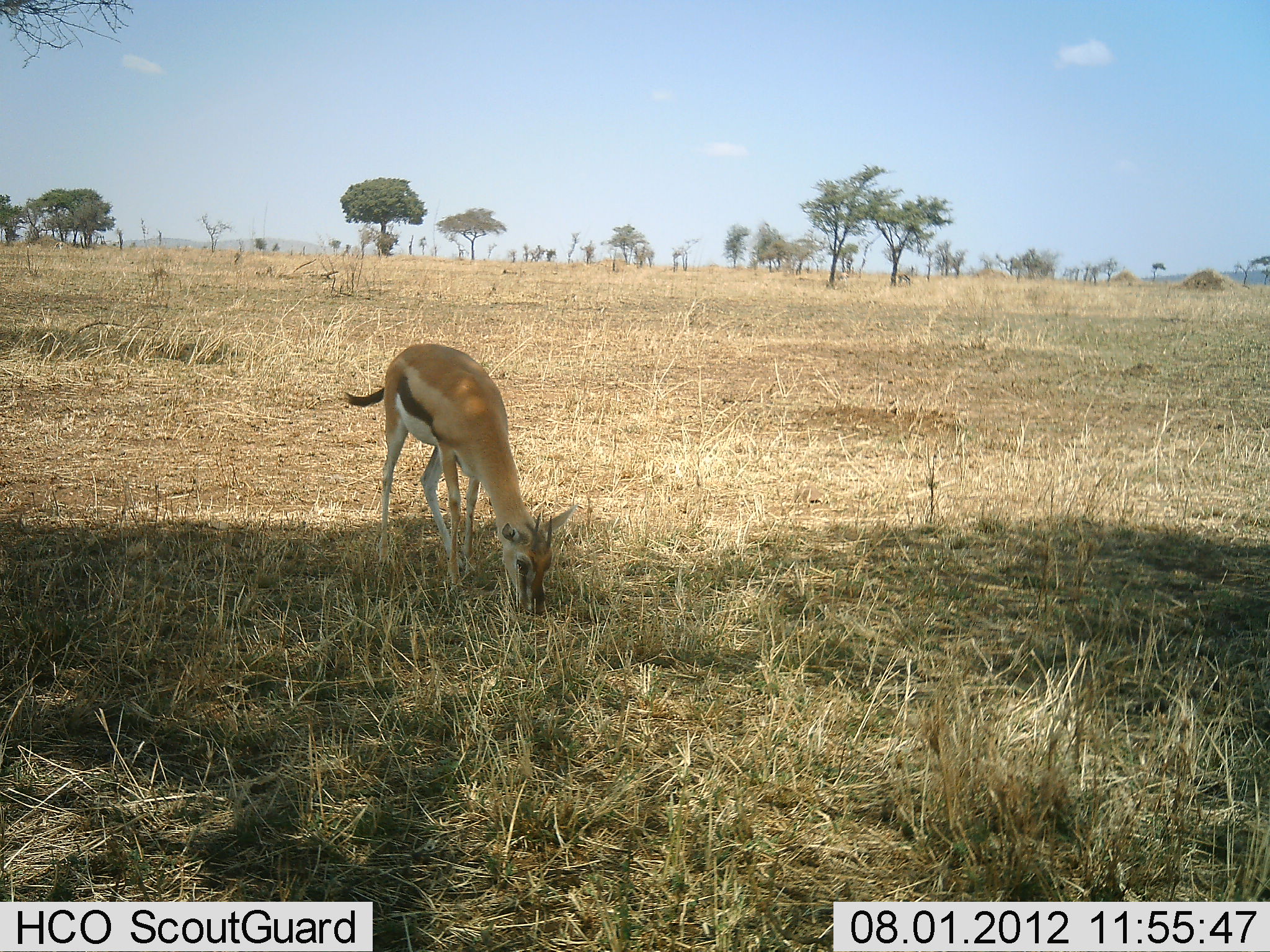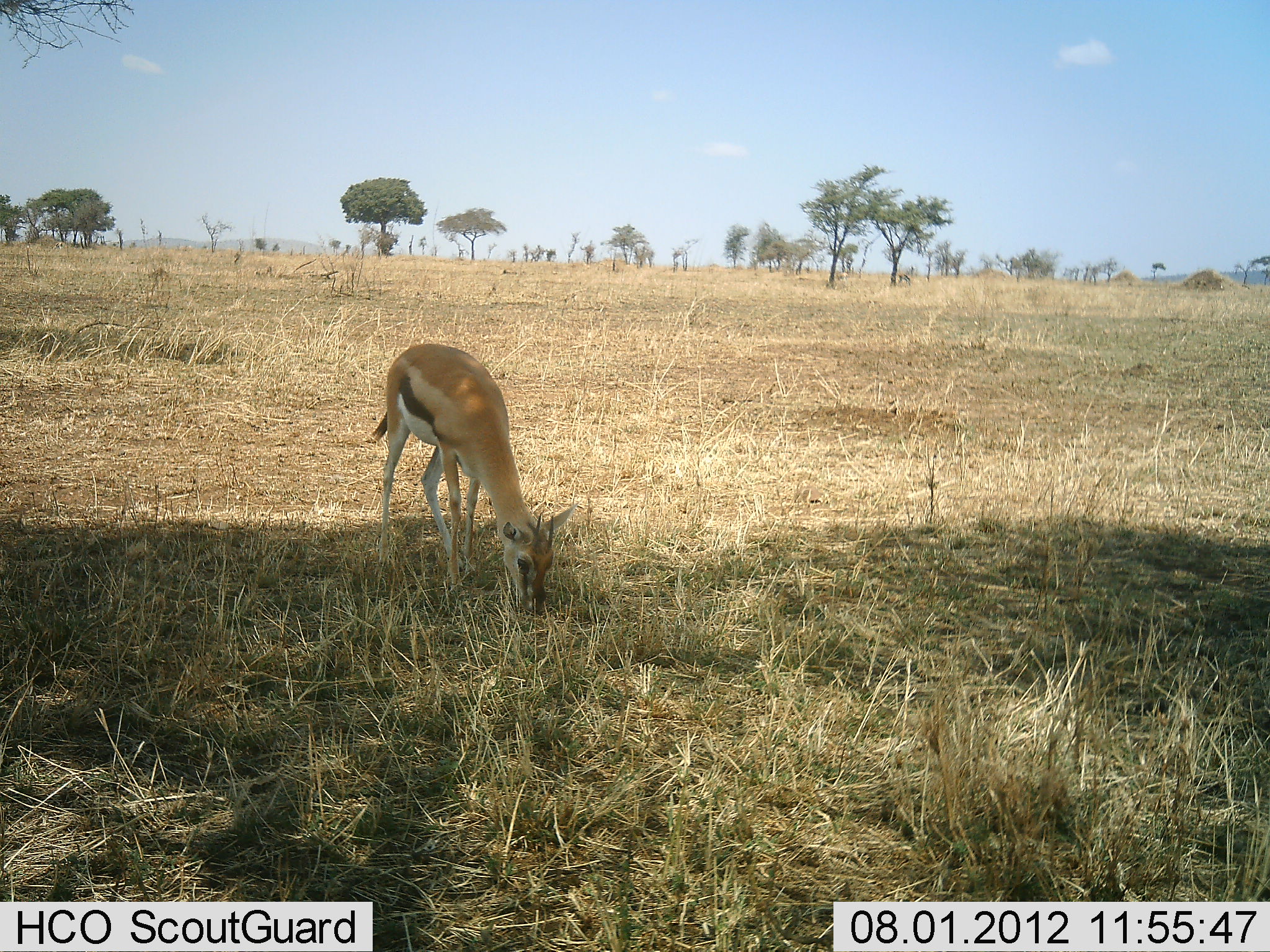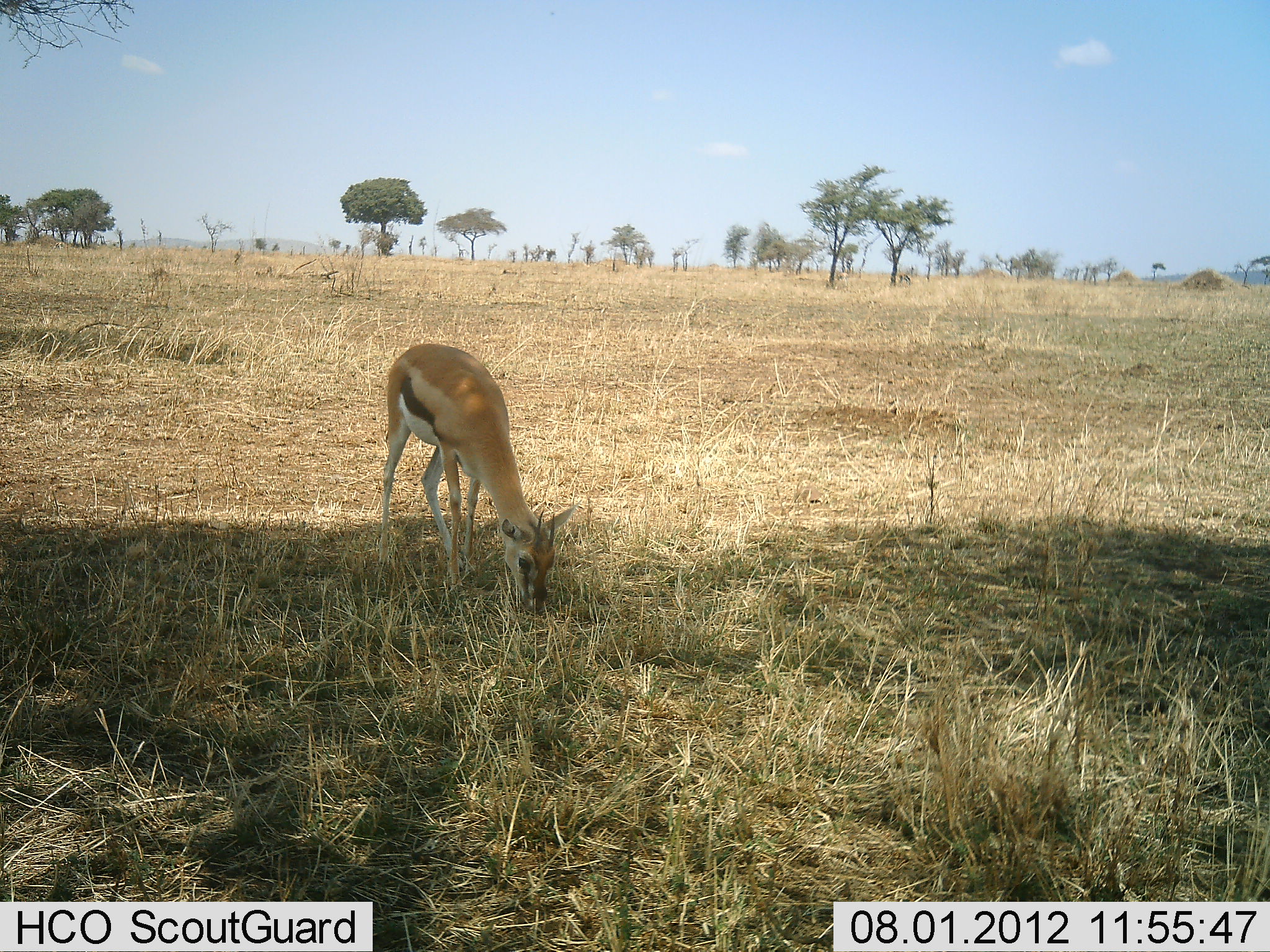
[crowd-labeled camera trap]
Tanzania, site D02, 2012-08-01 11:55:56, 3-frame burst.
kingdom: Animalia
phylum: Chordata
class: Mammalia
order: Artiodactyla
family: Bovidae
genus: Eudorcas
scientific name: Eudorcas thomsonii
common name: thomson's gazelle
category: gazellethomsons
Gazellethomsons (thomson's gazelle) (Eudorcas thomsonii), count 1. Behavior (volunteer vote fractions): standing 10%, resting 0%, moving 0%, interacting 0%. Young present (vote fraction): 0%. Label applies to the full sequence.